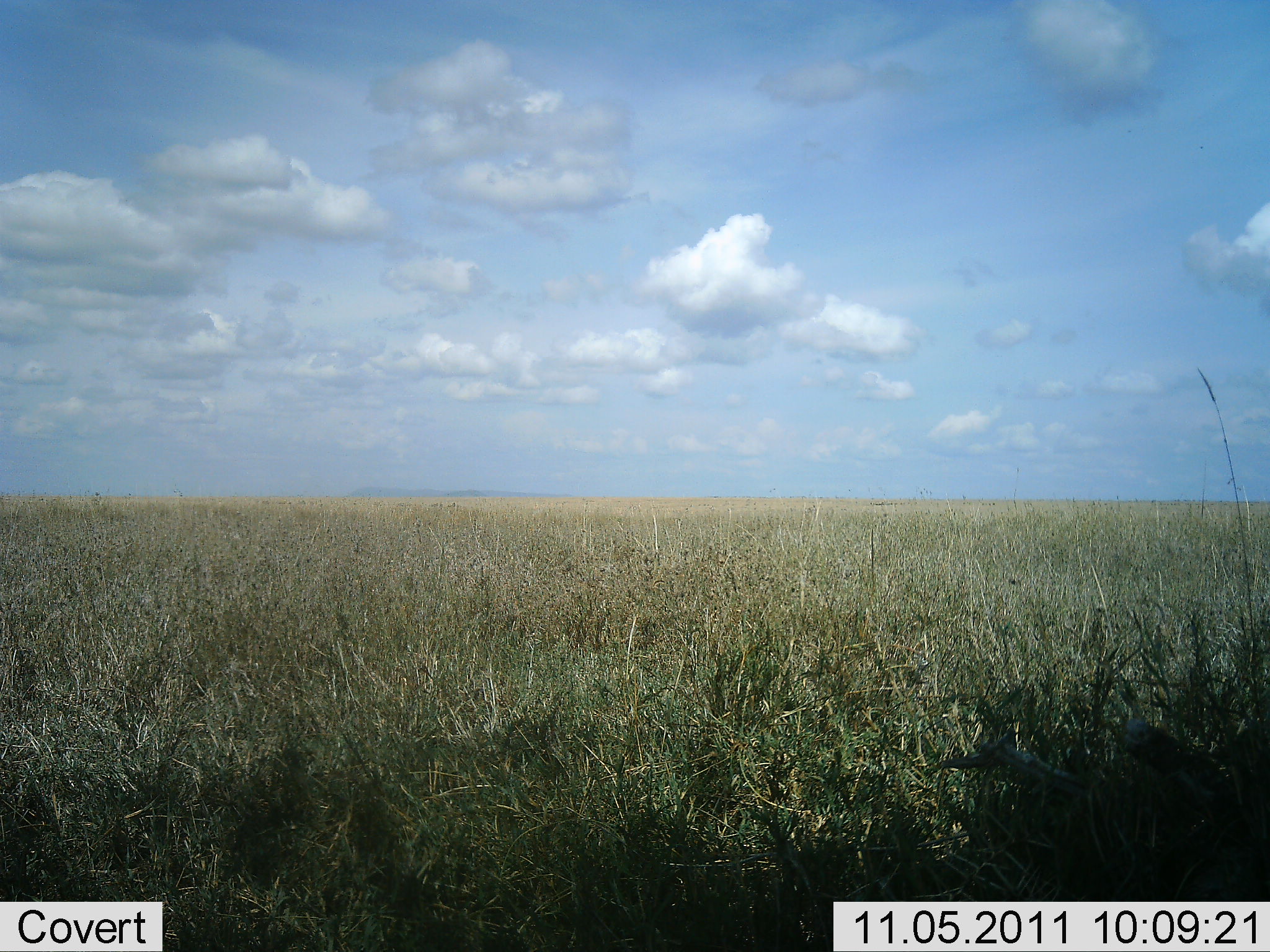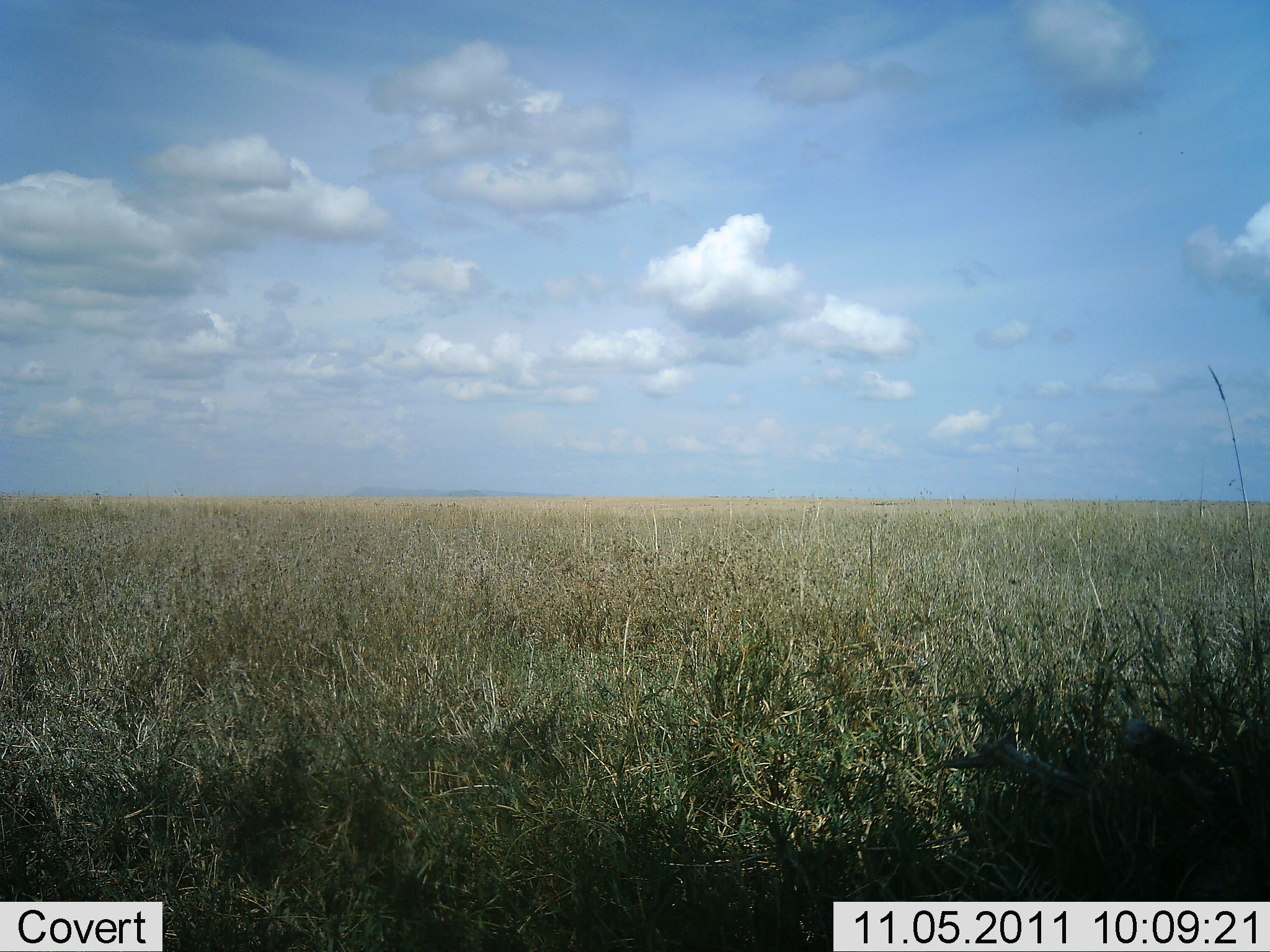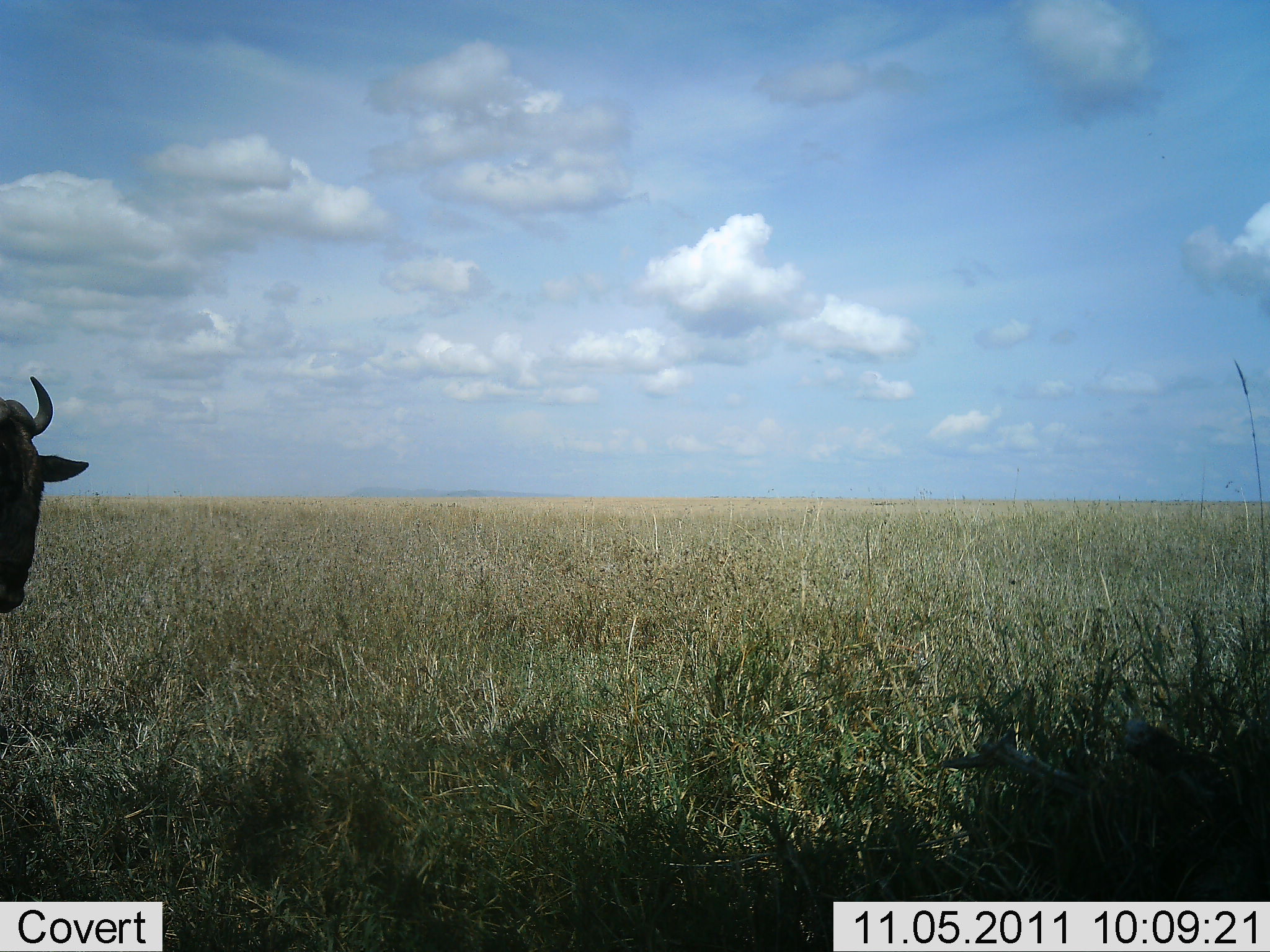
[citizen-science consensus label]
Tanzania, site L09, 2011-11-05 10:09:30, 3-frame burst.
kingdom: Animalia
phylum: Chordata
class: Mammalia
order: Artiodactyla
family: Bovidae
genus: Connochaetes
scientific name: Connochaetes taurinus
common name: blue wildebeest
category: wildebeest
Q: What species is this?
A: Wildebeest (blue wildebeest) (Connochaetes taurinus).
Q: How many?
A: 1.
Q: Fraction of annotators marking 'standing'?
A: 25%.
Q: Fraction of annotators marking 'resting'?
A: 0%.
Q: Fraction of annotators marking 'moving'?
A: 75%.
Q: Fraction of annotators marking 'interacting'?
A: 0%.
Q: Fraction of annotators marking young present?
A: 0%.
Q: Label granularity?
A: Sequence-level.